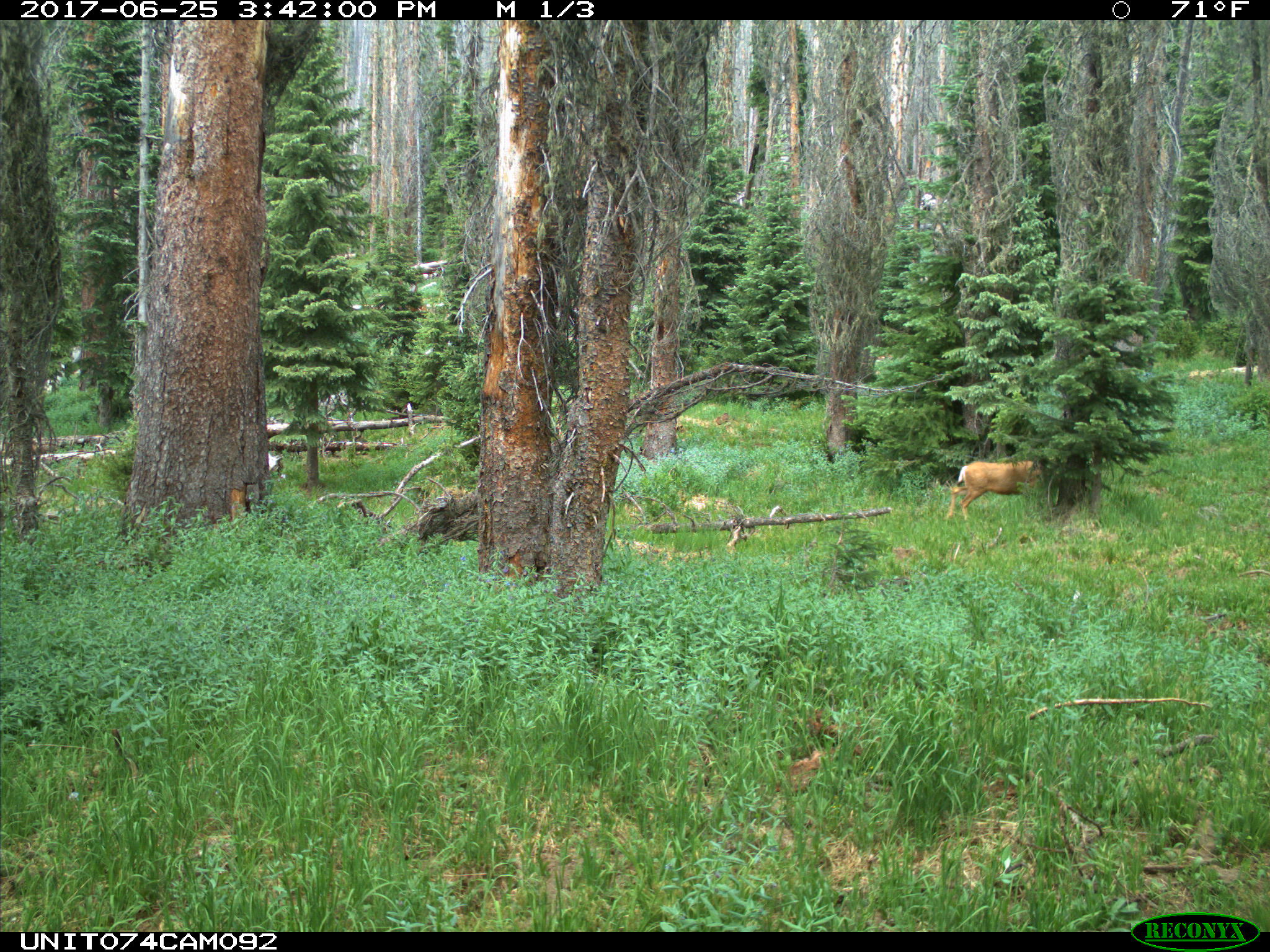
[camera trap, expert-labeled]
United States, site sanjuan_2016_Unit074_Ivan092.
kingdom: Animalia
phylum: Chordata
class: Mammalia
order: Artiodactyla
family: Cervidae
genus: Odocoileus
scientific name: Odocoileus hemionus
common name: mule deer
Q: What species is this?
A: Odocoileus hemionus (mule deer).